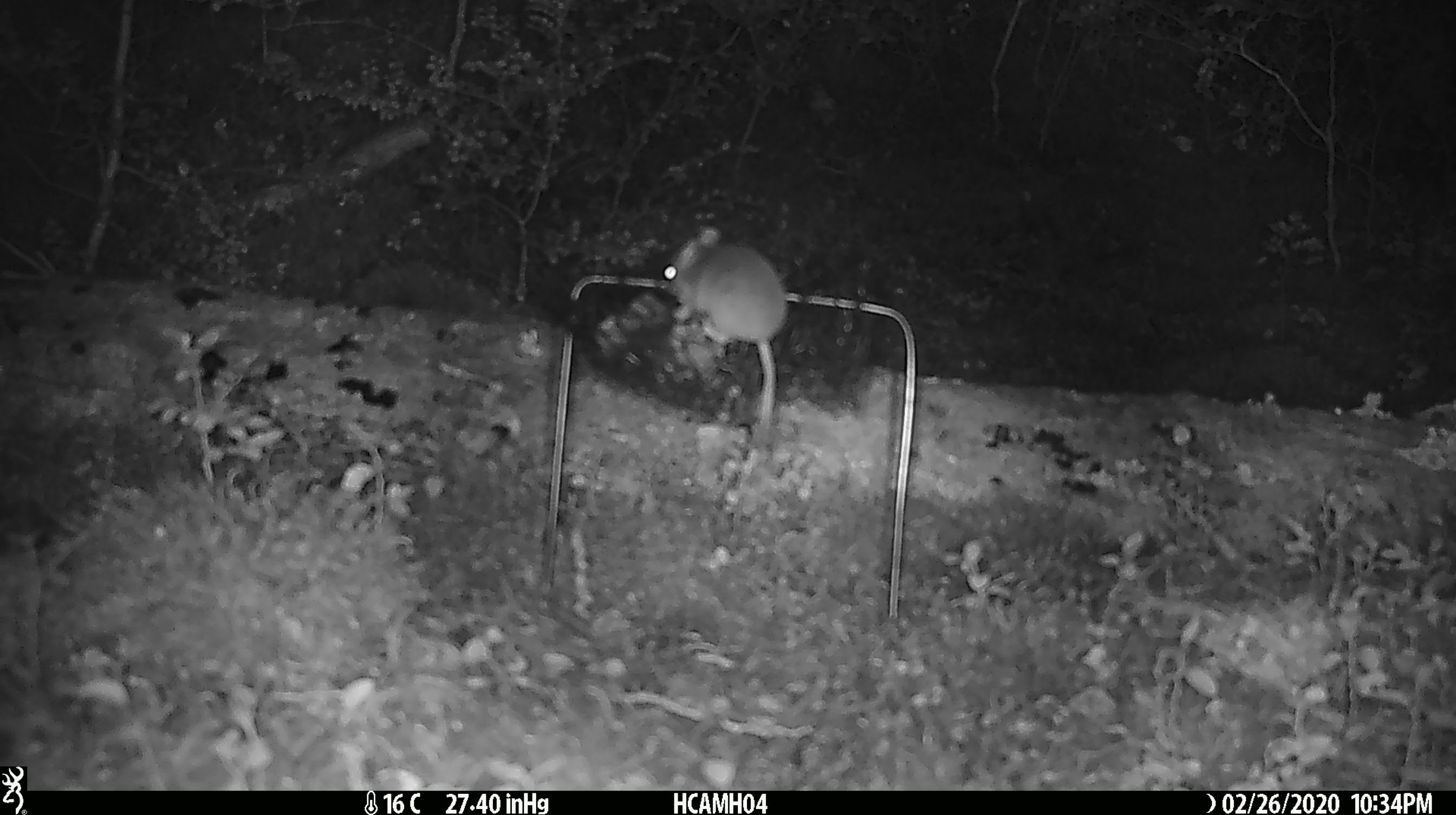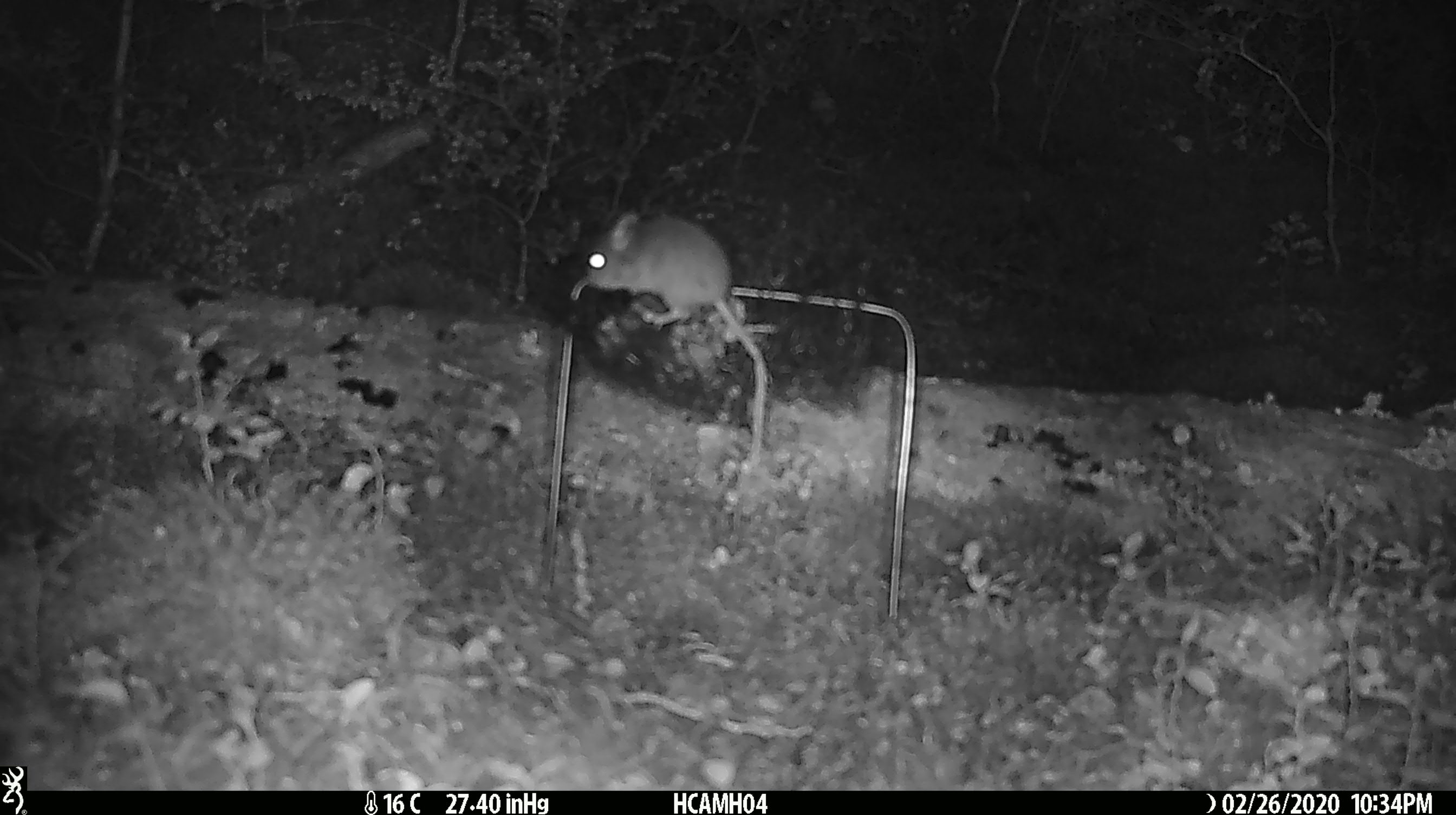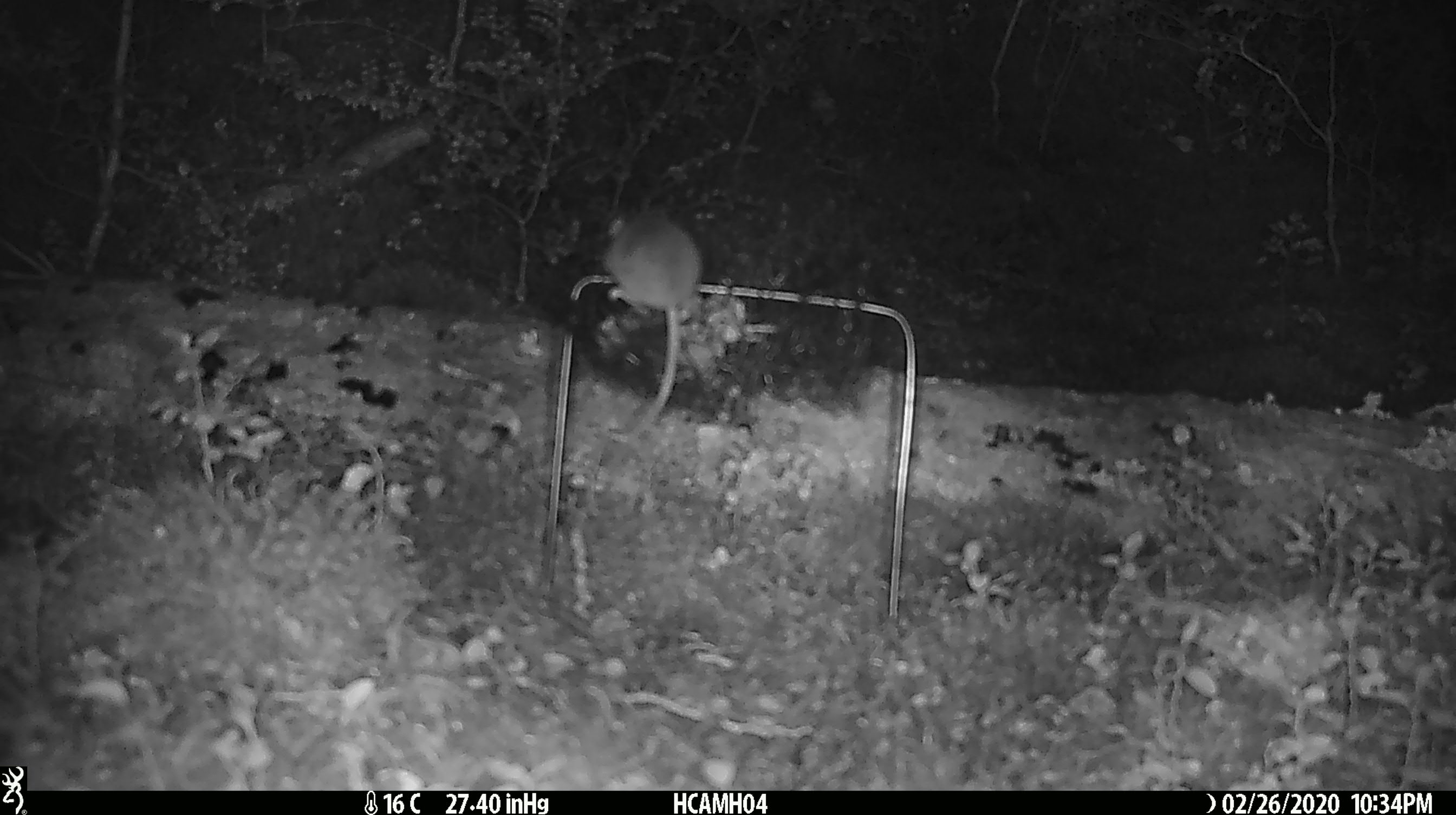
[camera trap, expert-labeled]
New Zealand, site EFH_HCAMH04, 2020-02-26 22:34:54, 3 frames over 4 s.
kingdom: Animalia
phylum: Chordata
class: Mammalia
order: Rodentia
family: Muridae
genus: Mus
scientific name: Mus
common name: mouse